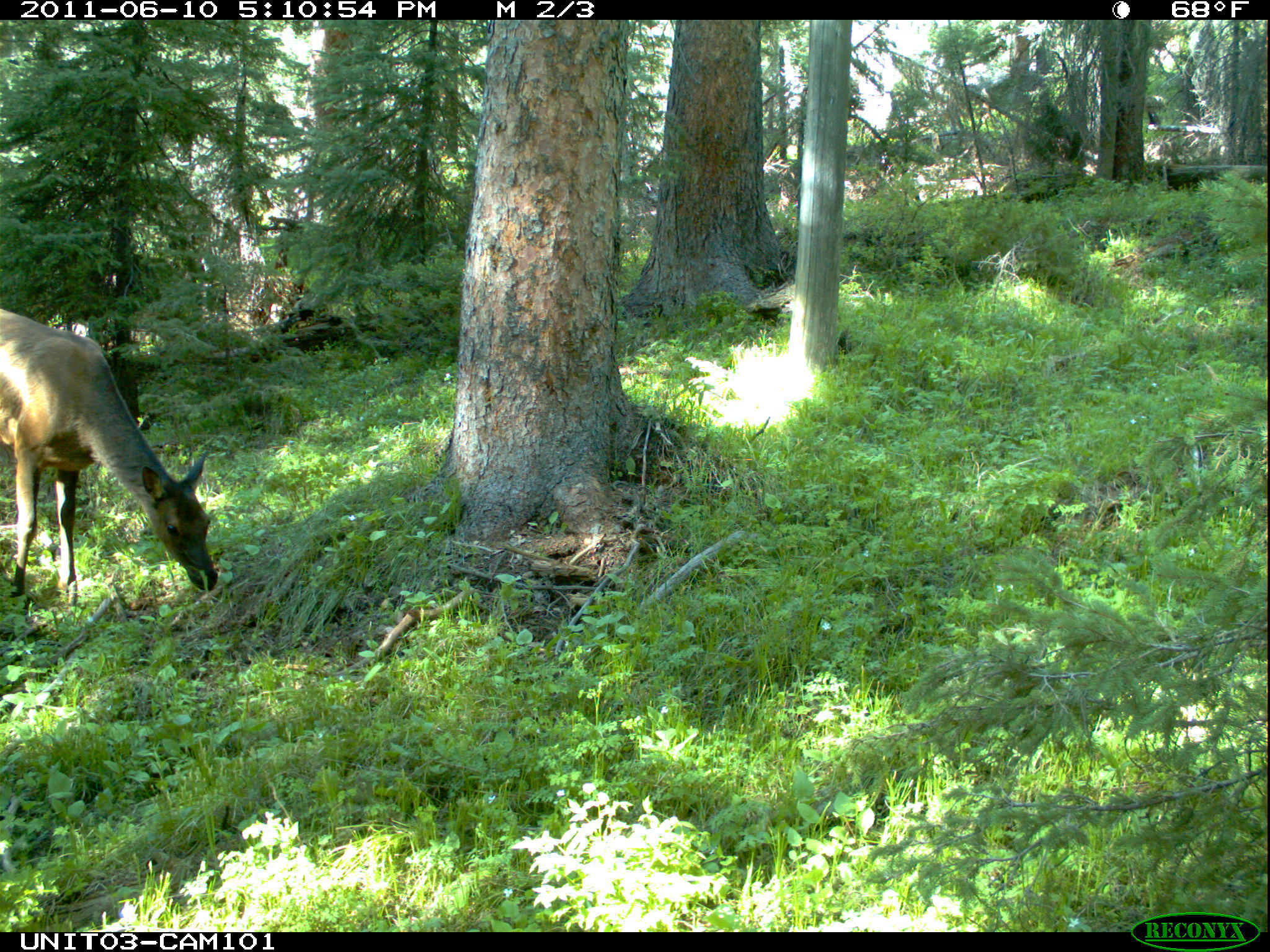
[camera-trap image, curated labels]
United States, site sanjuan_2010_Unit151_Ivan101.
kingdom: Animalia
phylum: Chordata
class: Mammalia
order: Artiodactyla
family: Cervidae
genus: Cervus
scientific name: Cervus elaphus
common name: red deer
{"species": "Cervus elaphus (red deer)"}